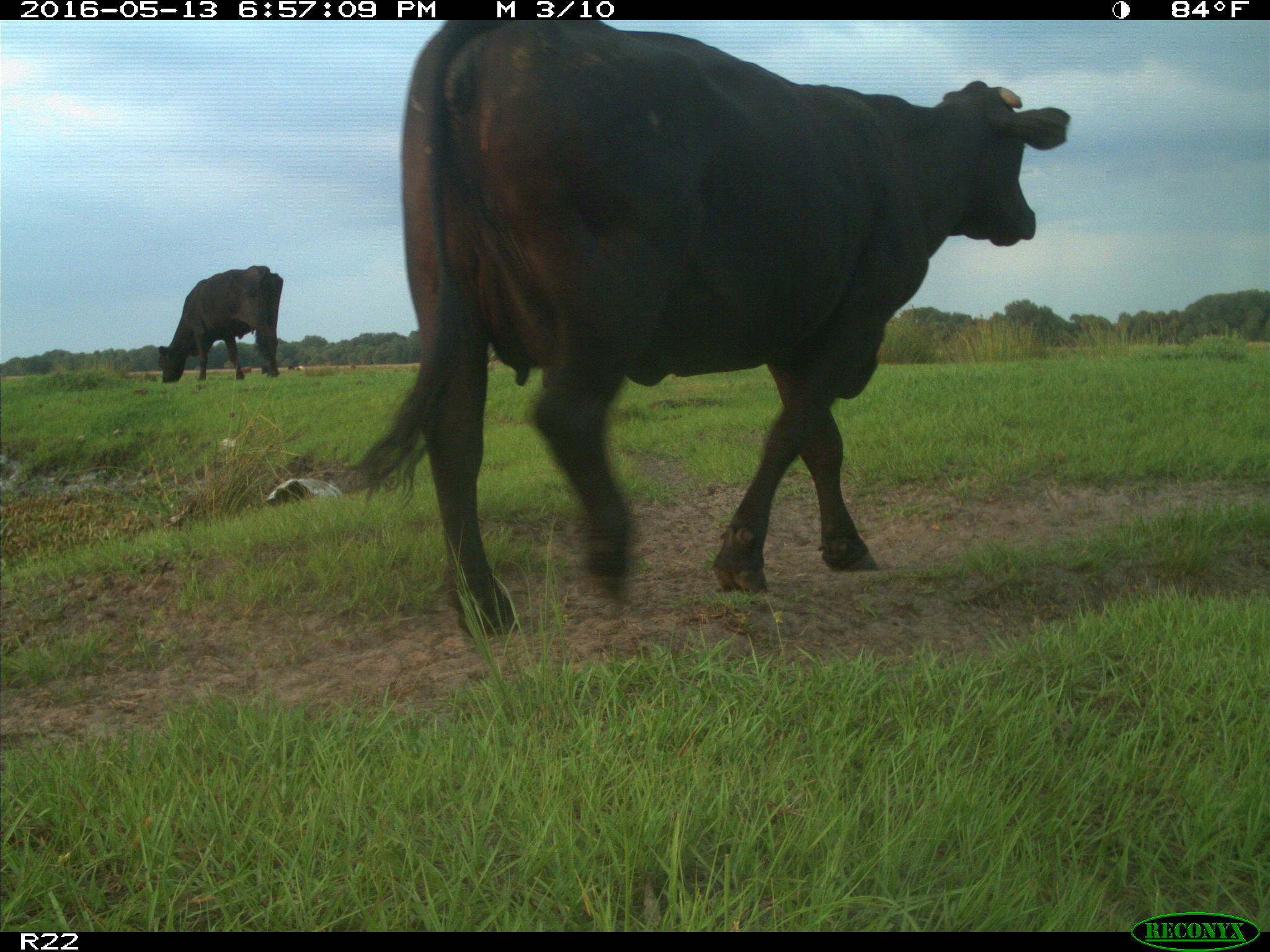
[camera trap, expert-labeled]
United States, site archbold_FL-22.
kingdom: Animalia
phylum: Chordata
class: Mammalia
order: Artiodactyla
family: Bovidae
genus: Bos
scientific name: Bos taurus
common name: domestic cow